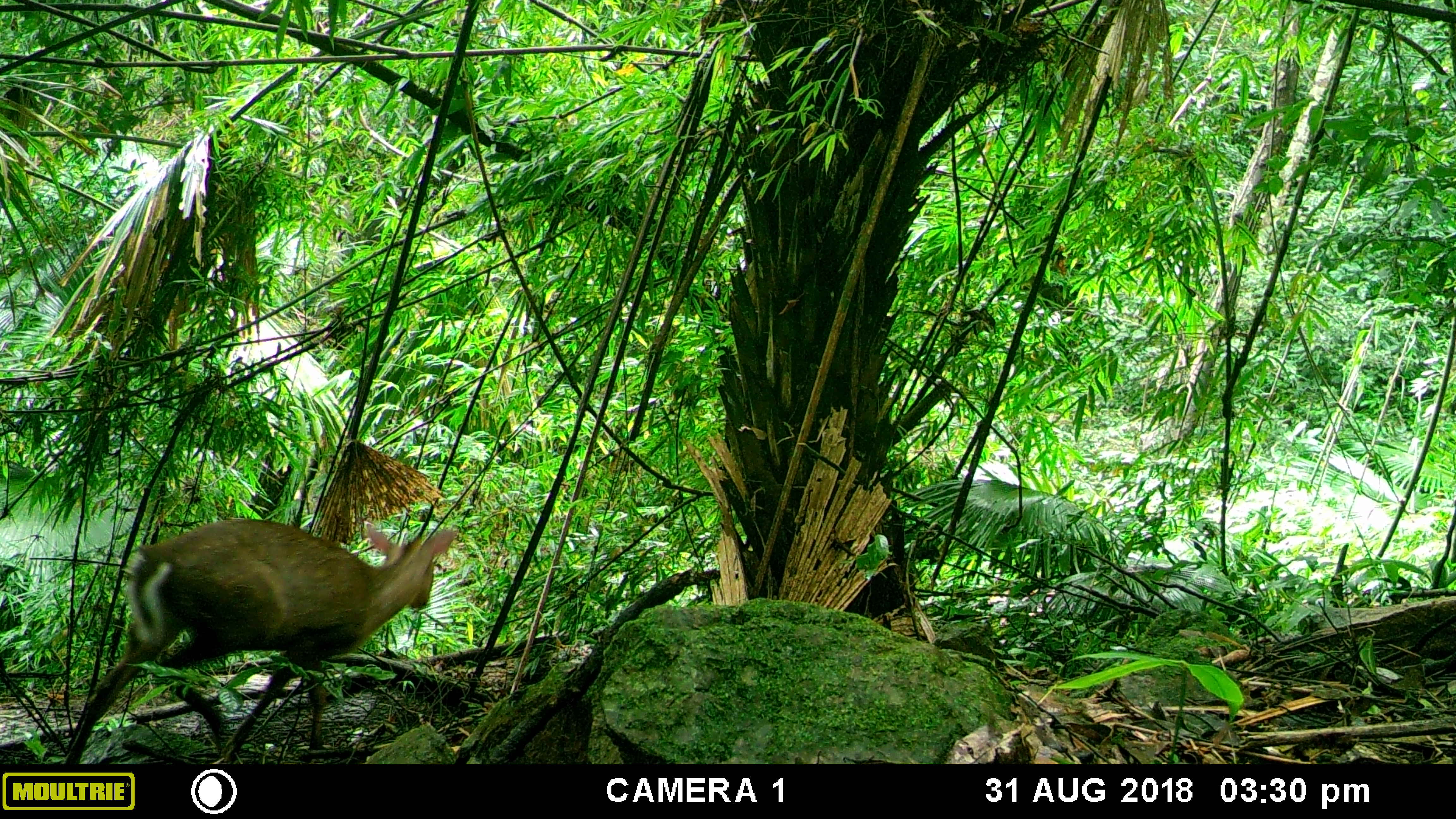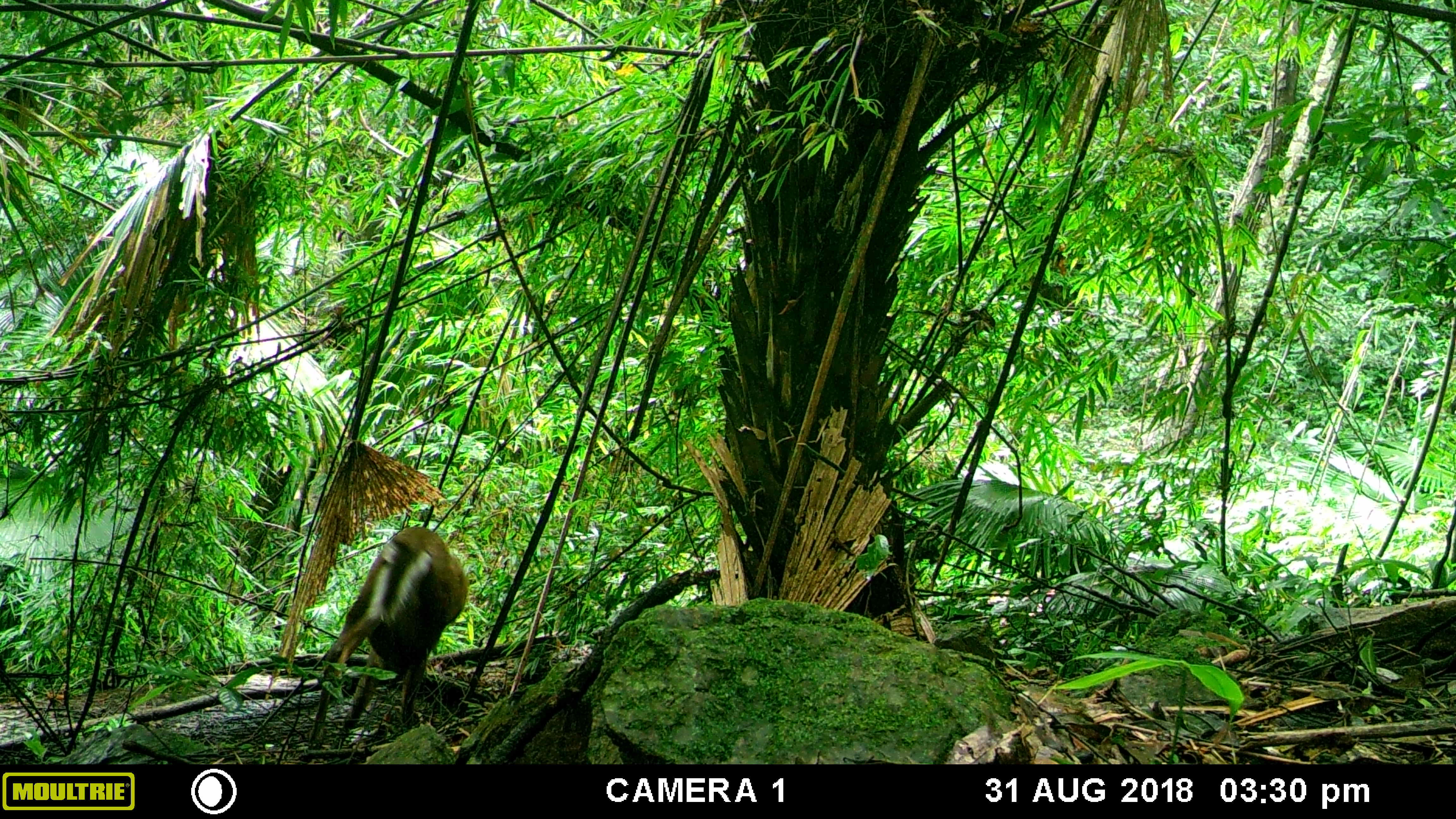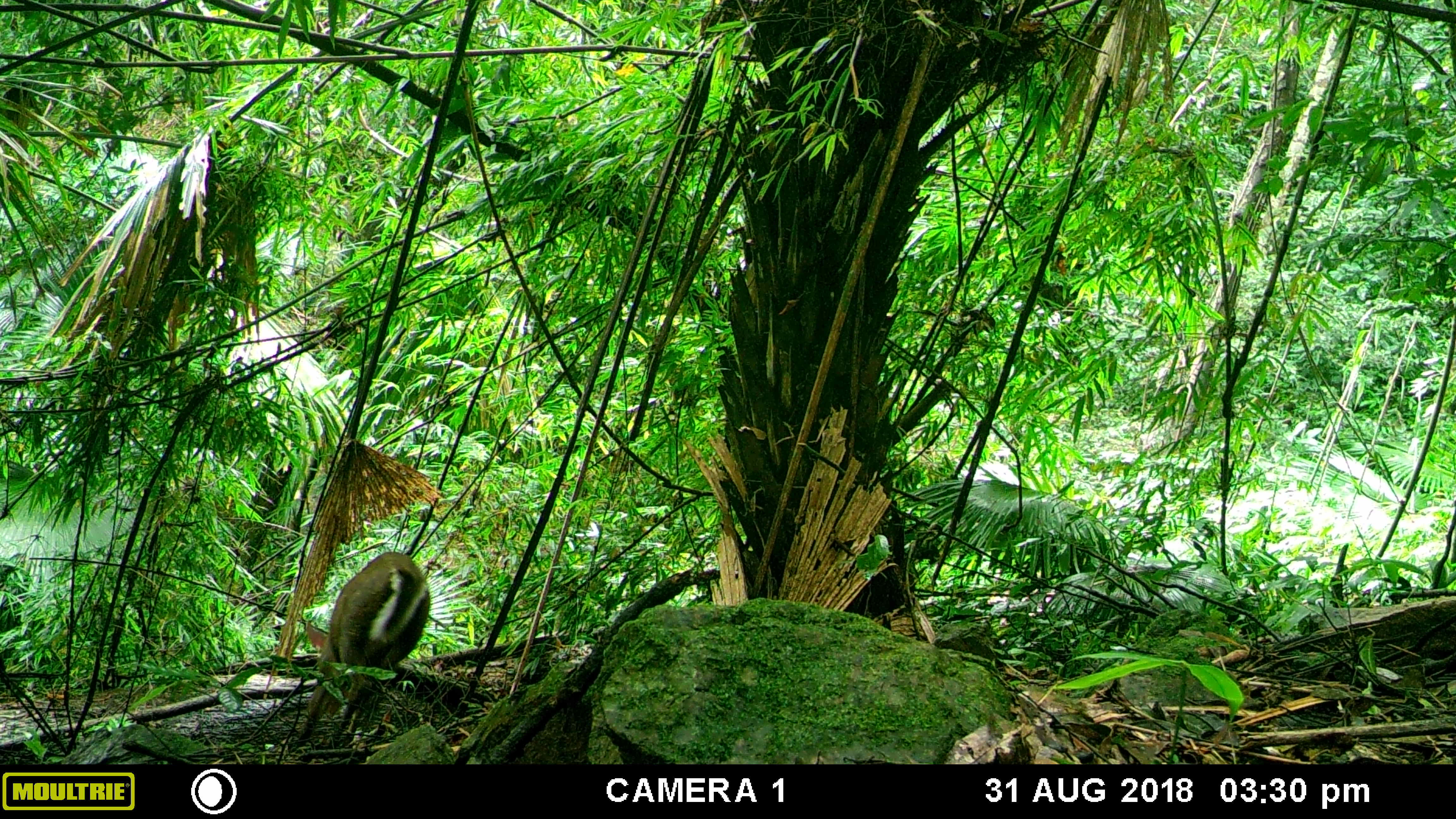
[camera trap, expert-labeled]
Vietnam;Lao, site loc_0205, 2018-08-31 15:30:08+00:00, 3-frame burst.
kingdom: Animalia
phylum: Chordata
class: Mammalia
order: Artiodactyla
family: Cervidae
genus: Muntiacus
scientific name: Muntiacus rooseveltorum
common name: roosevelt's muntjac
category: roosevelts muntjac group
Roosevelts muntjac group (roosevelt's muntjac) (Muntiacus rooseveltorum). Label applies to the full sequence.